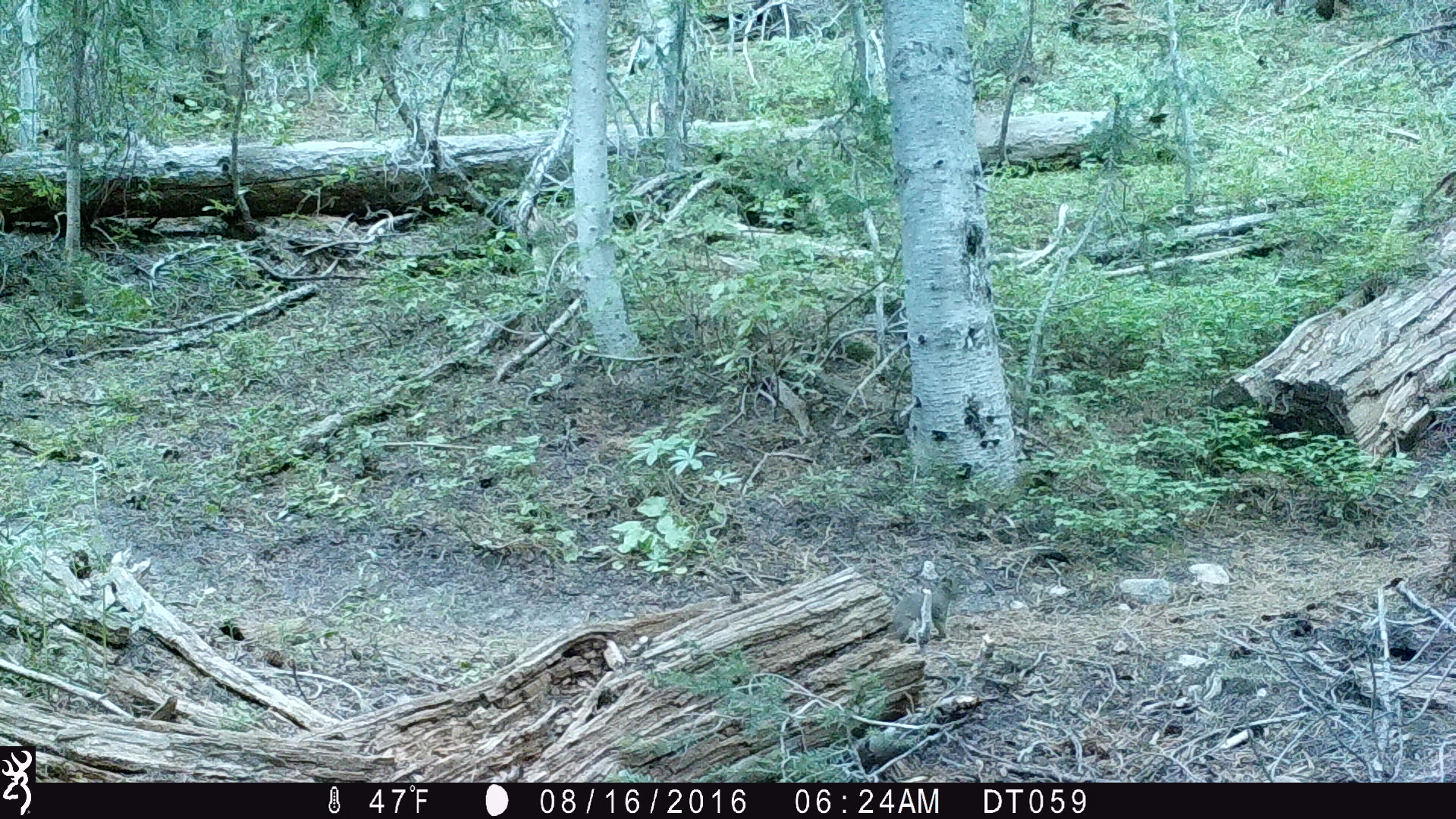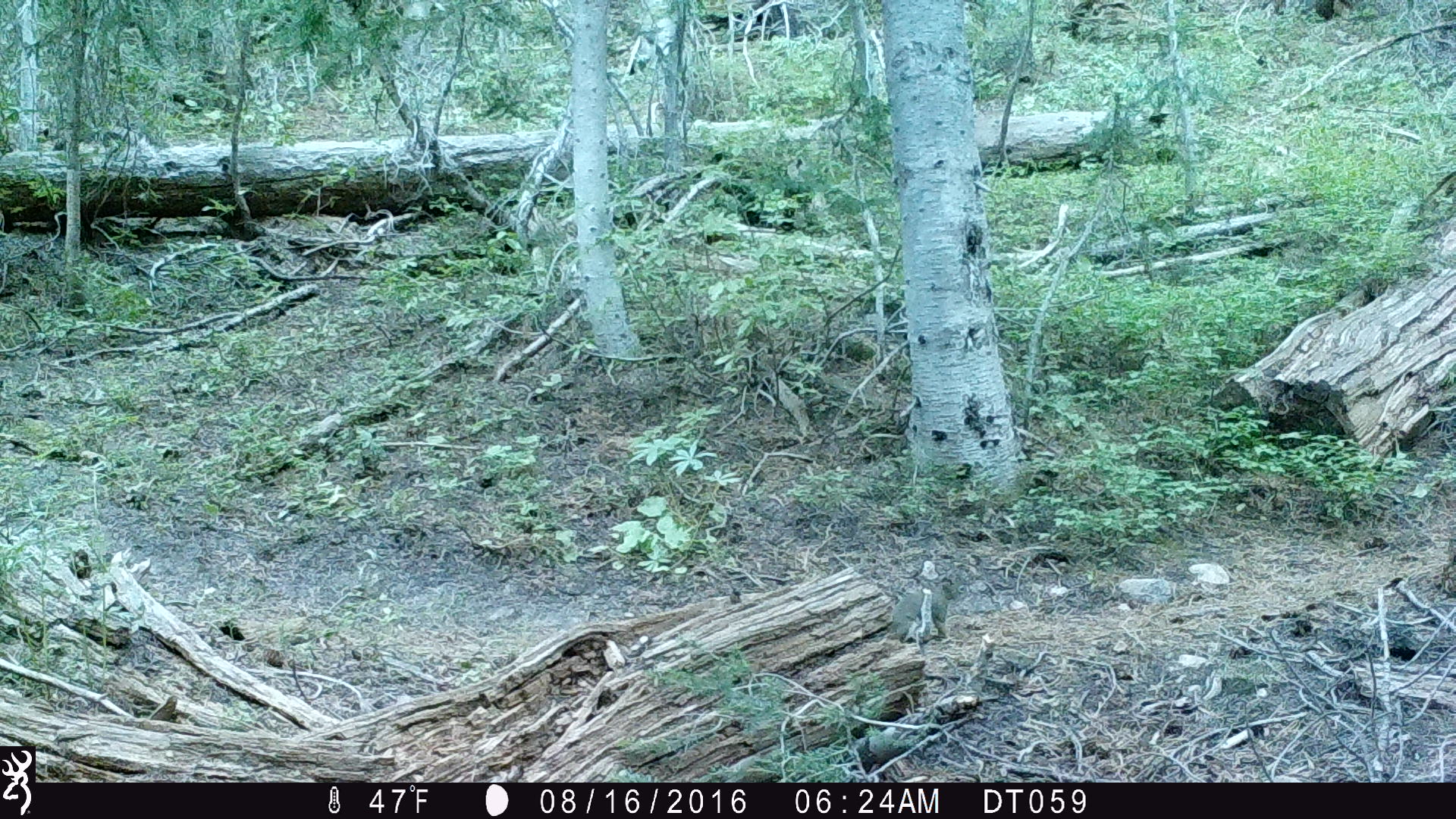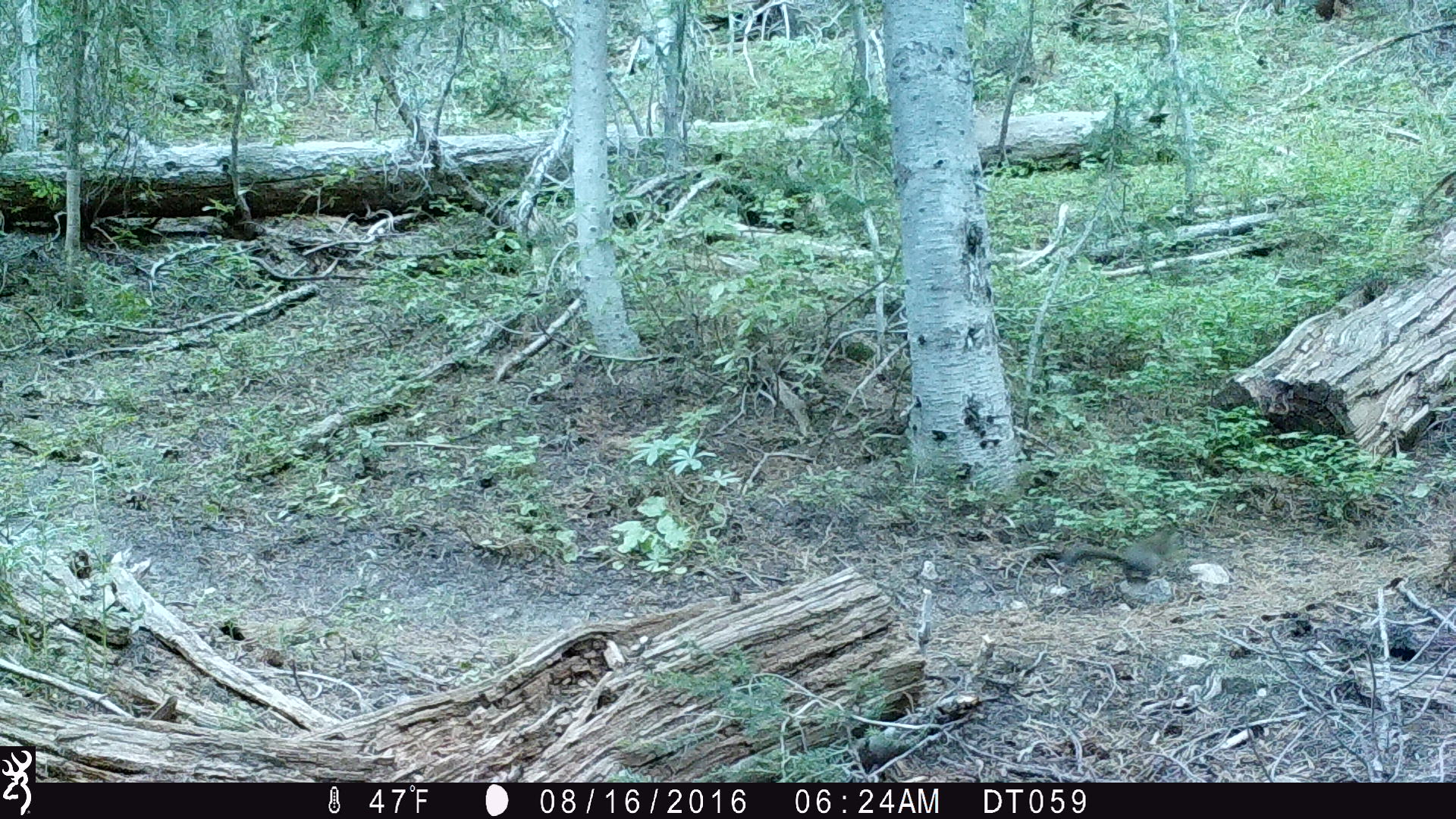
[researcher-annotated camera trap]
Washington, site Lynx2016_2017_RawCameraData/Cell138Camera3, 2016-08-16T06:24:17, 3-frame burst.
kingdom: Animalia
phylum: Chordata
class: Mammalia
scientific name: Mammalia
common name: small mammal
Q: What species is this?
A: Small mammal (Mammalia).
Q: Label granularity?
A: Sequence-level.